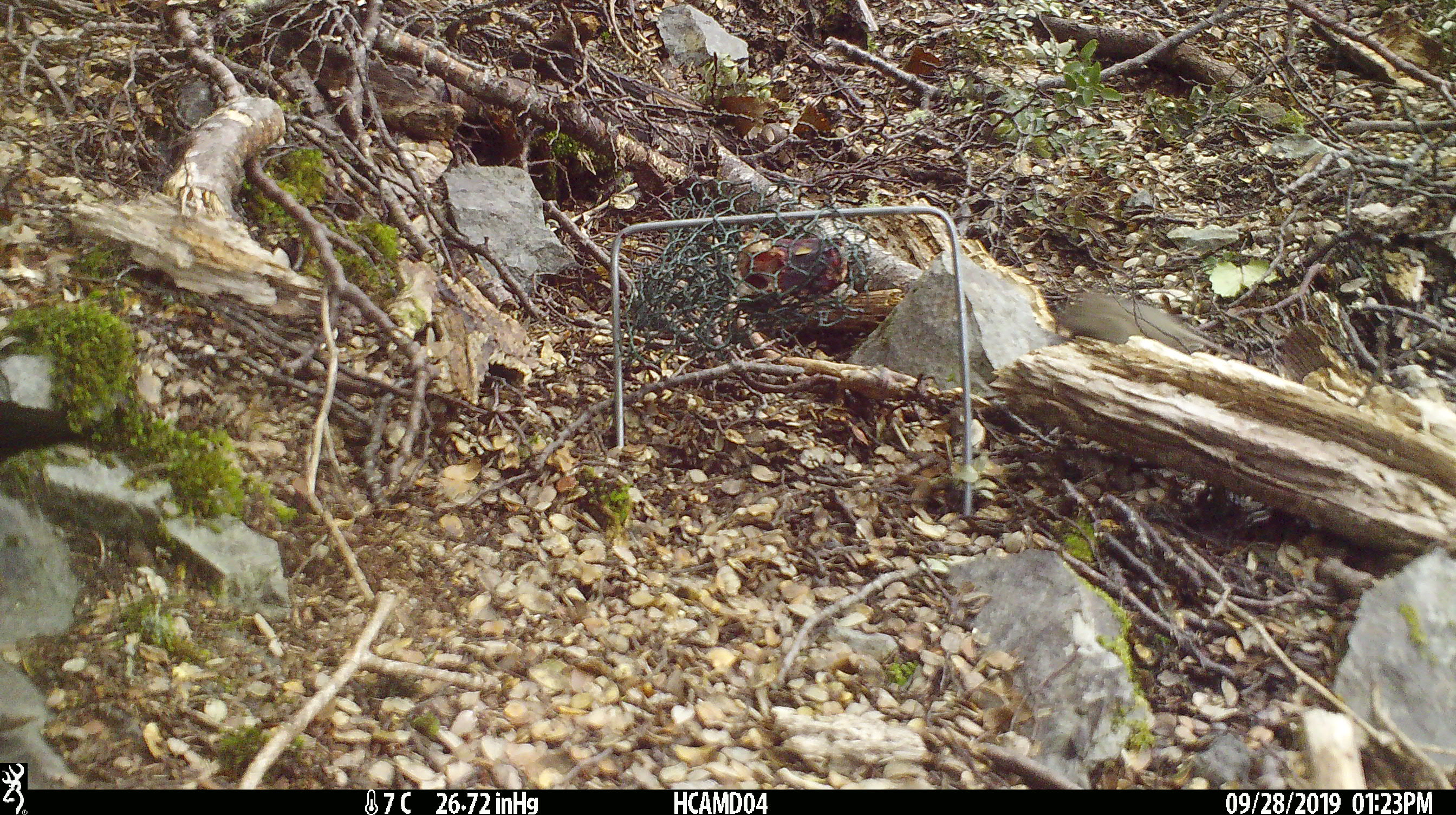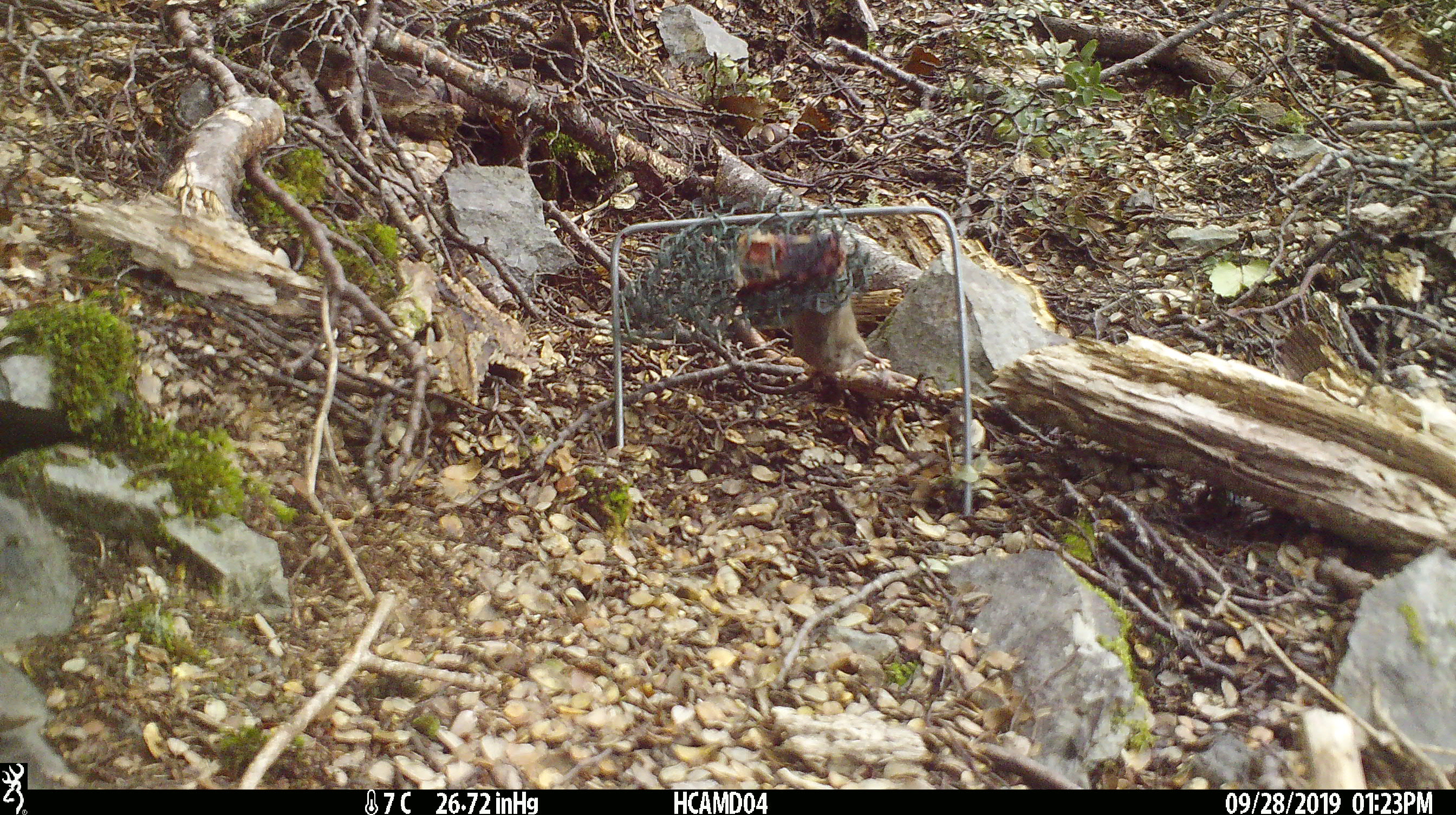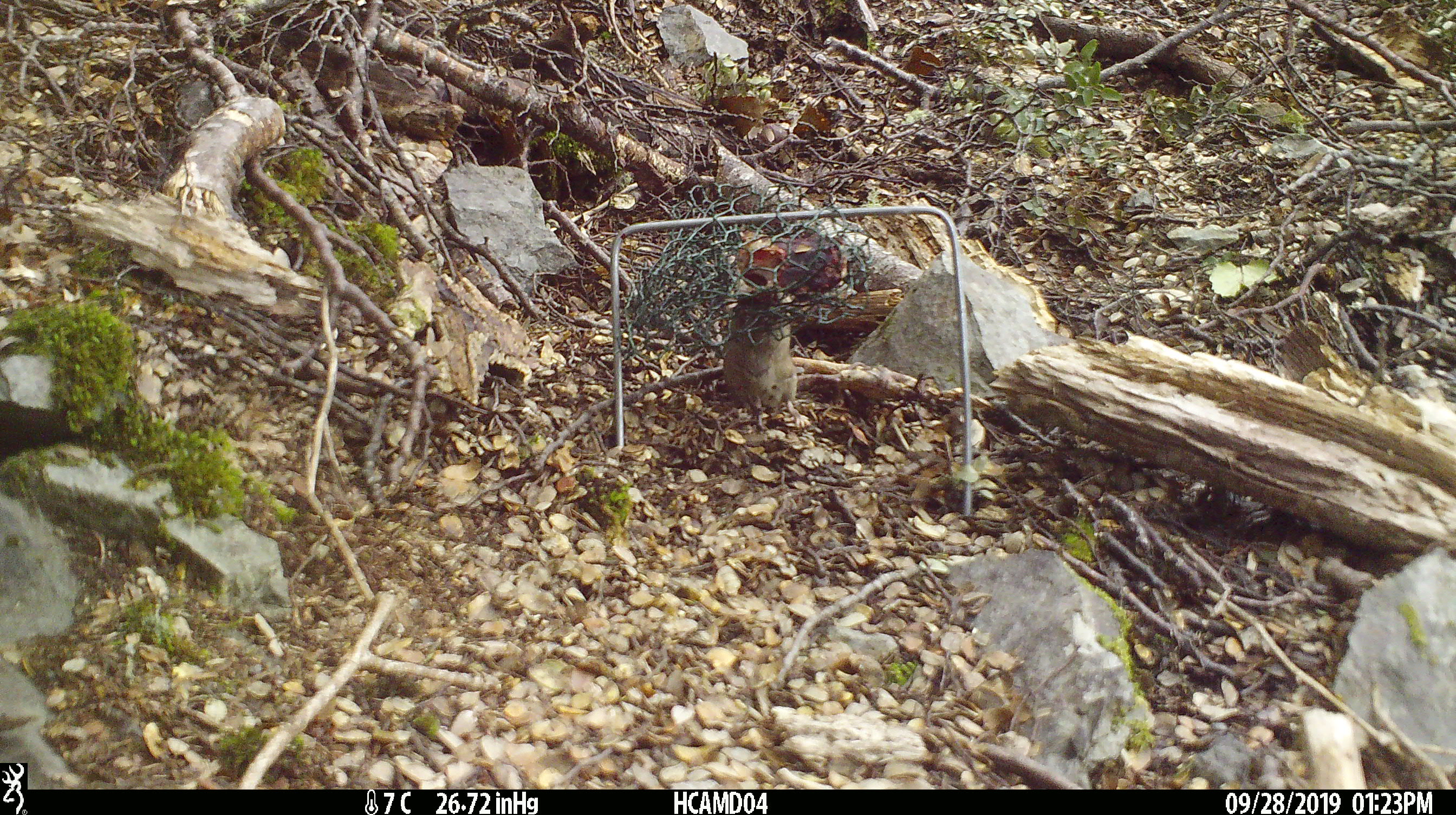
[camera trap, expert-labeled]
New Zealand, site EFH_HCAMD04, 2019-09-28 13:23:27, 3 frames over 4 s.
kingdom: Animalia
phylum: Chordata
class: Mammalia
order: Rodentia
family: Muridae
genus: Mus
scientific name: Mus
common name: mouse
Mouse (Mus).